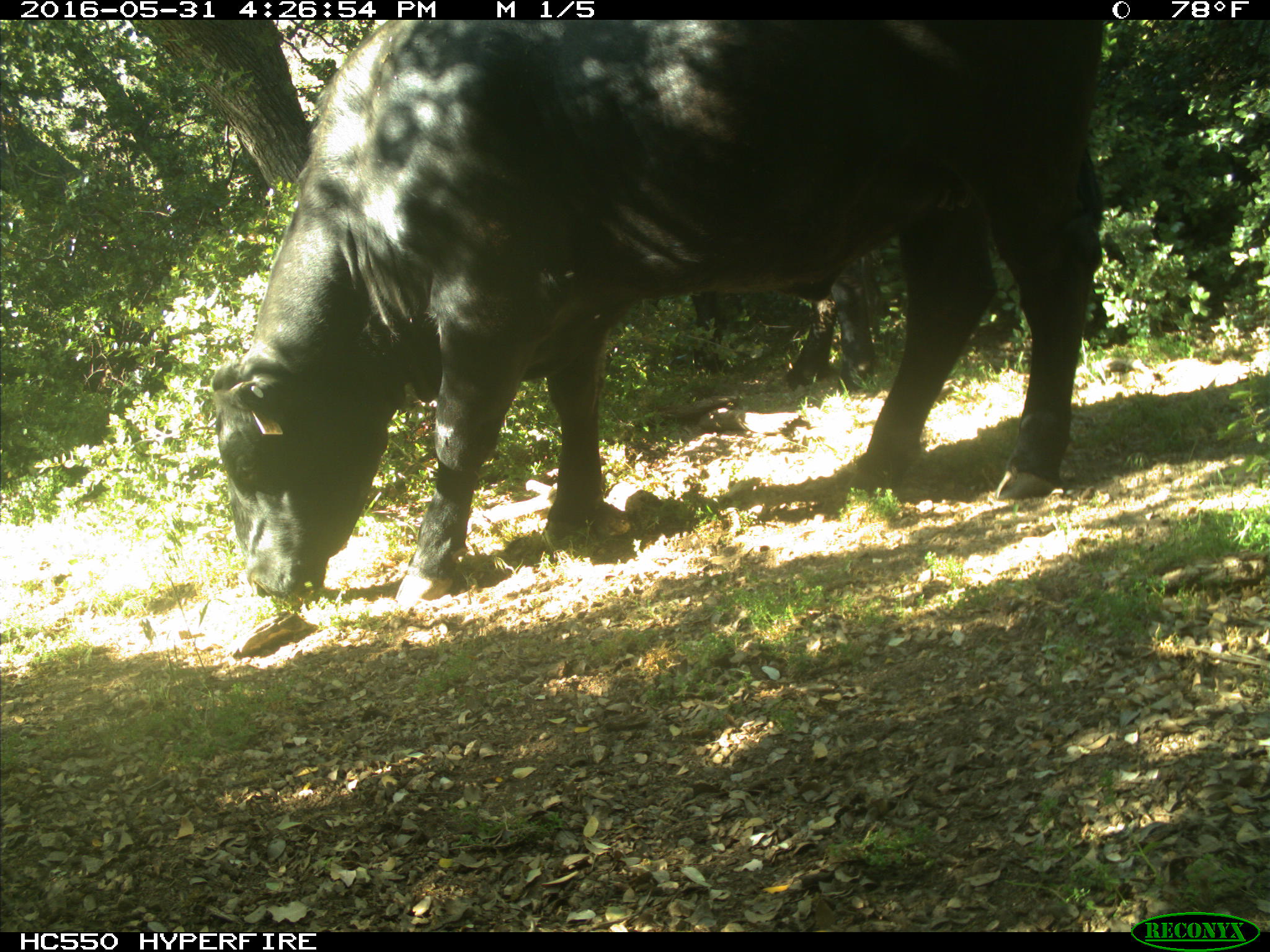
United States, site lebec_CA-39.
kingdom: Animalia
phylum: Chordata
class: Mammalia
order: Artiodactyla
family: Bovidae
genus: Bos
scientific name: Bos taurus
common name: domestic cow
Bos taurus (domestic cow).